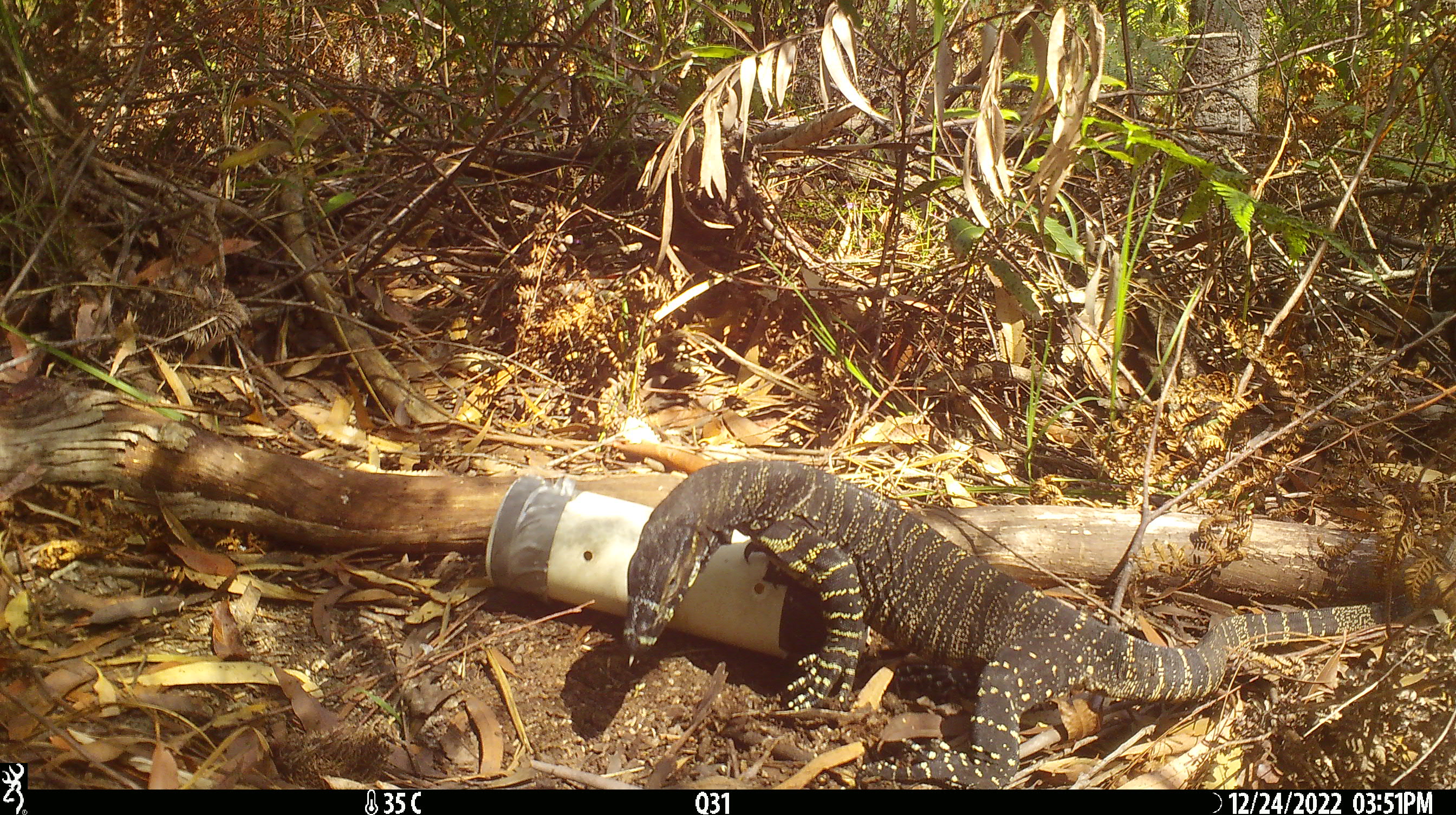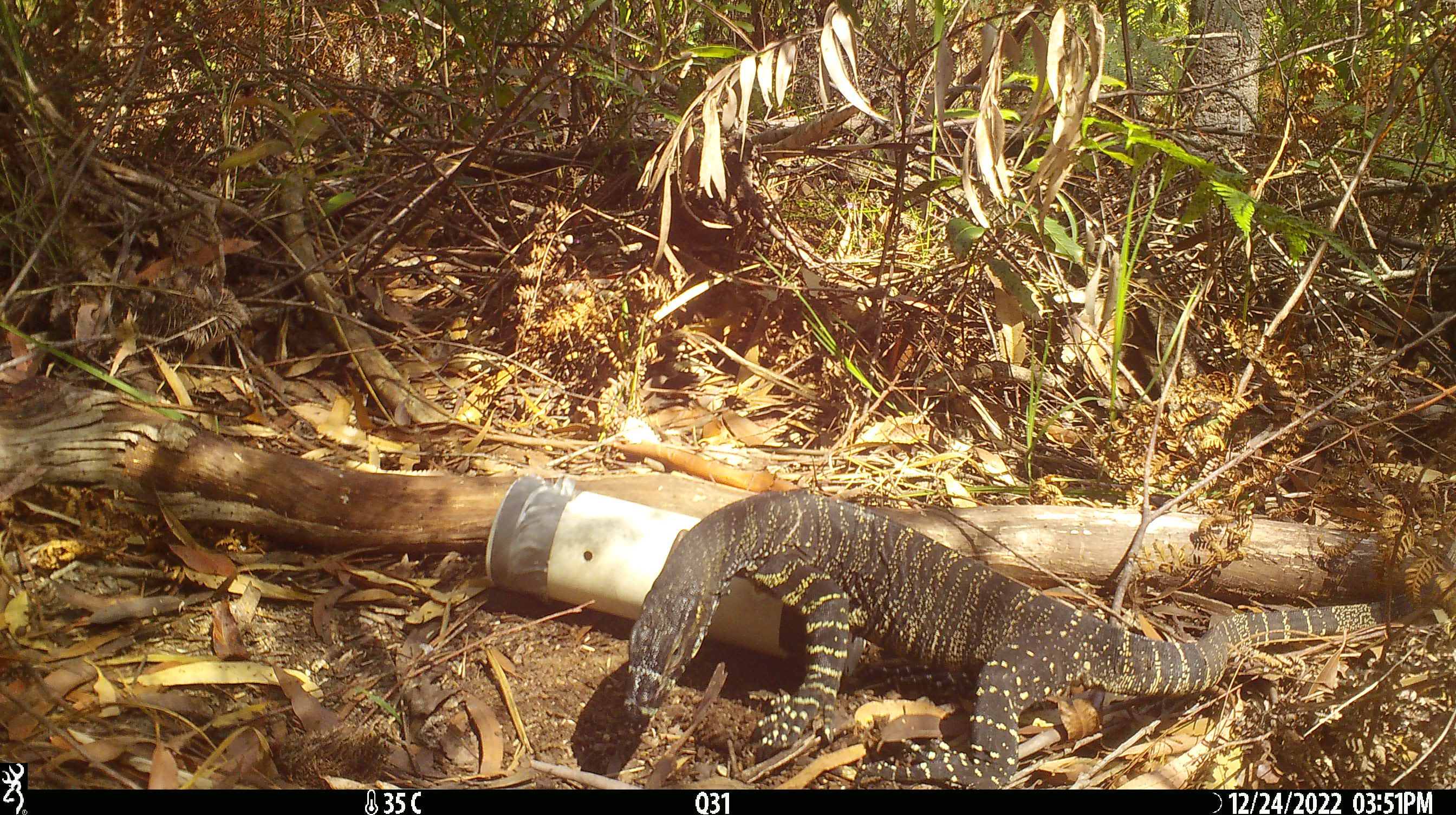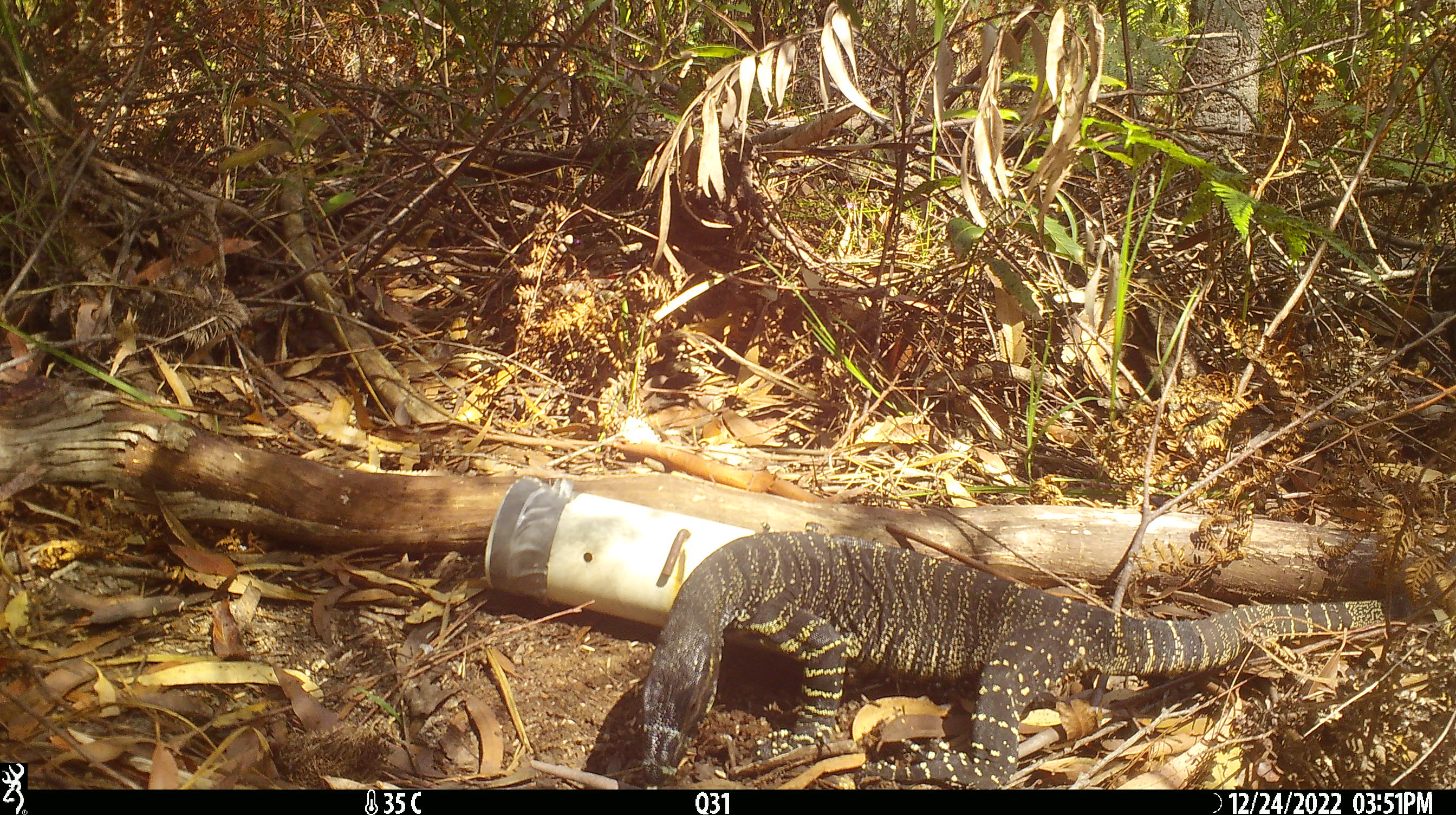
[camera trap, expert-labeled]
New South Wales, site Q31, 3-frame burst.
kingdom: Animalia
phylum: Chordata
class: Reptilia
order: Squamata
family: Varanidae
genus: Varanus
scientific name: Varanus varius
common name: lace monitor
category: goanna